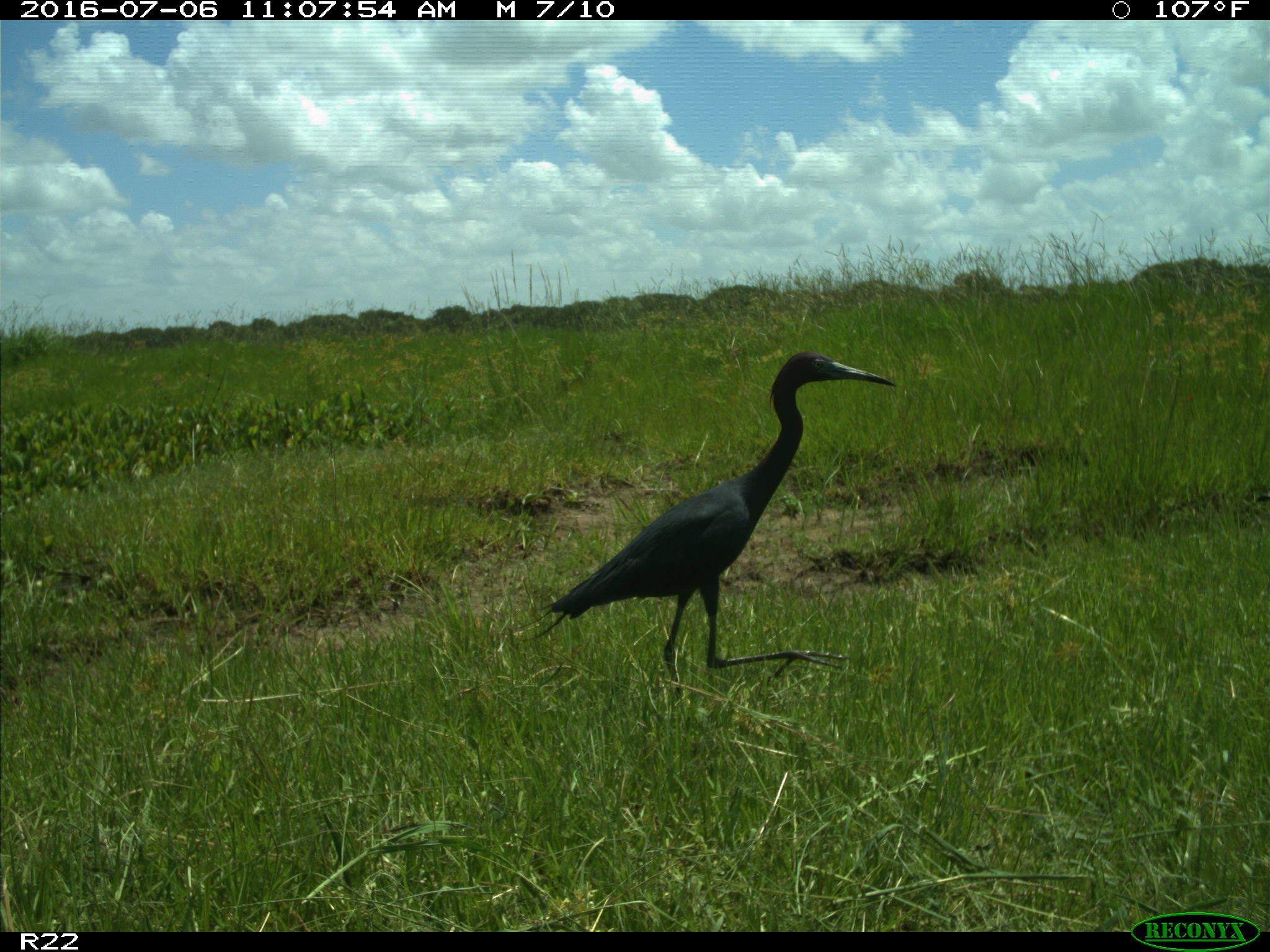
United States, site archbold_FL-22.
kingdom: Animalia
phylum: Chordata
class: Aves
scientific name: Aves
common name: birds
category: unidentified bird